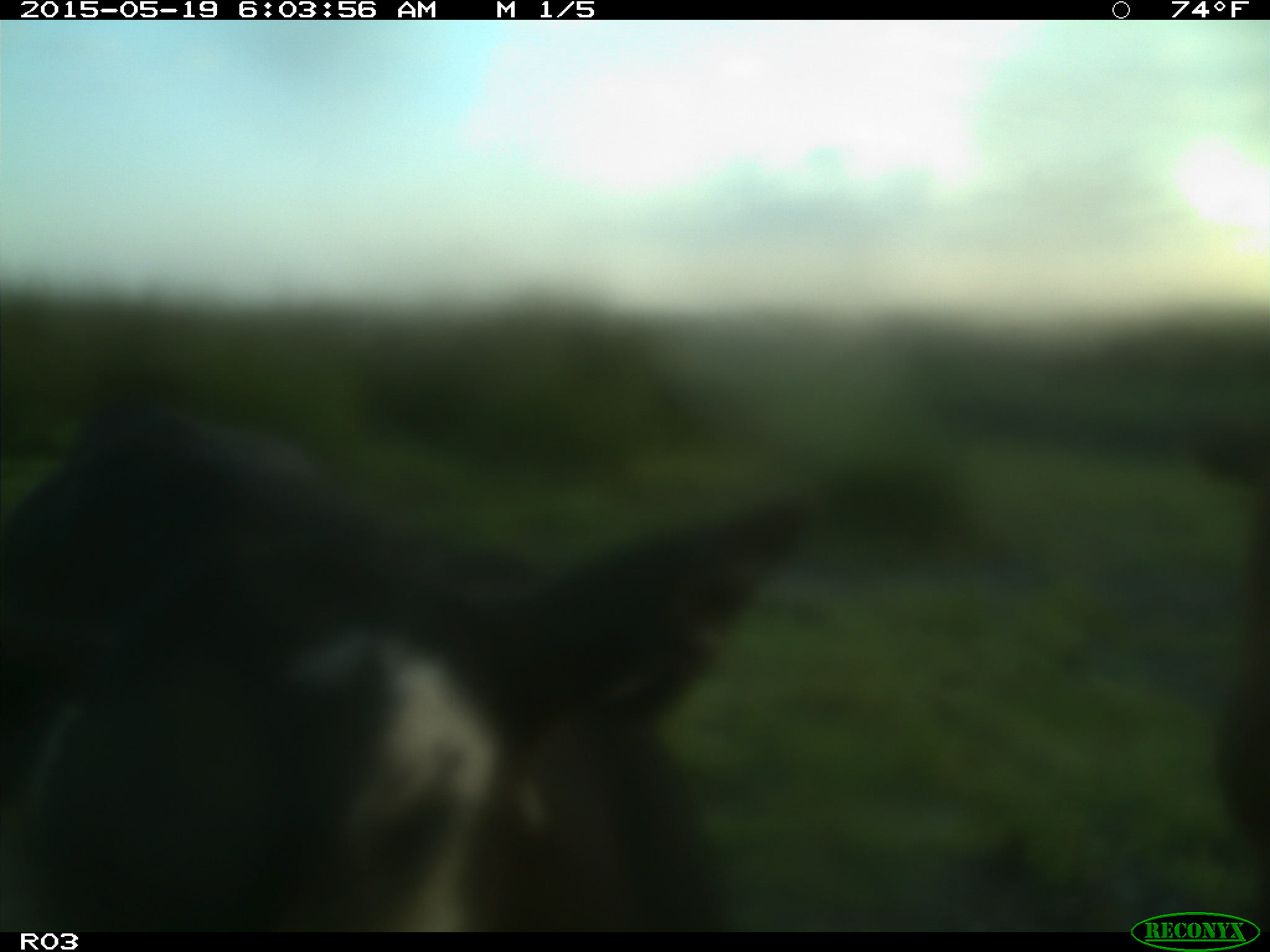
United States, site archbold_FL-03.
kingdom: Animalia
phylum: Chordata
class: Mammalia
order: Artiodactyla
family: Bovidae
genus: Bos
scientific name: Bos taurus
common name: domestic cow